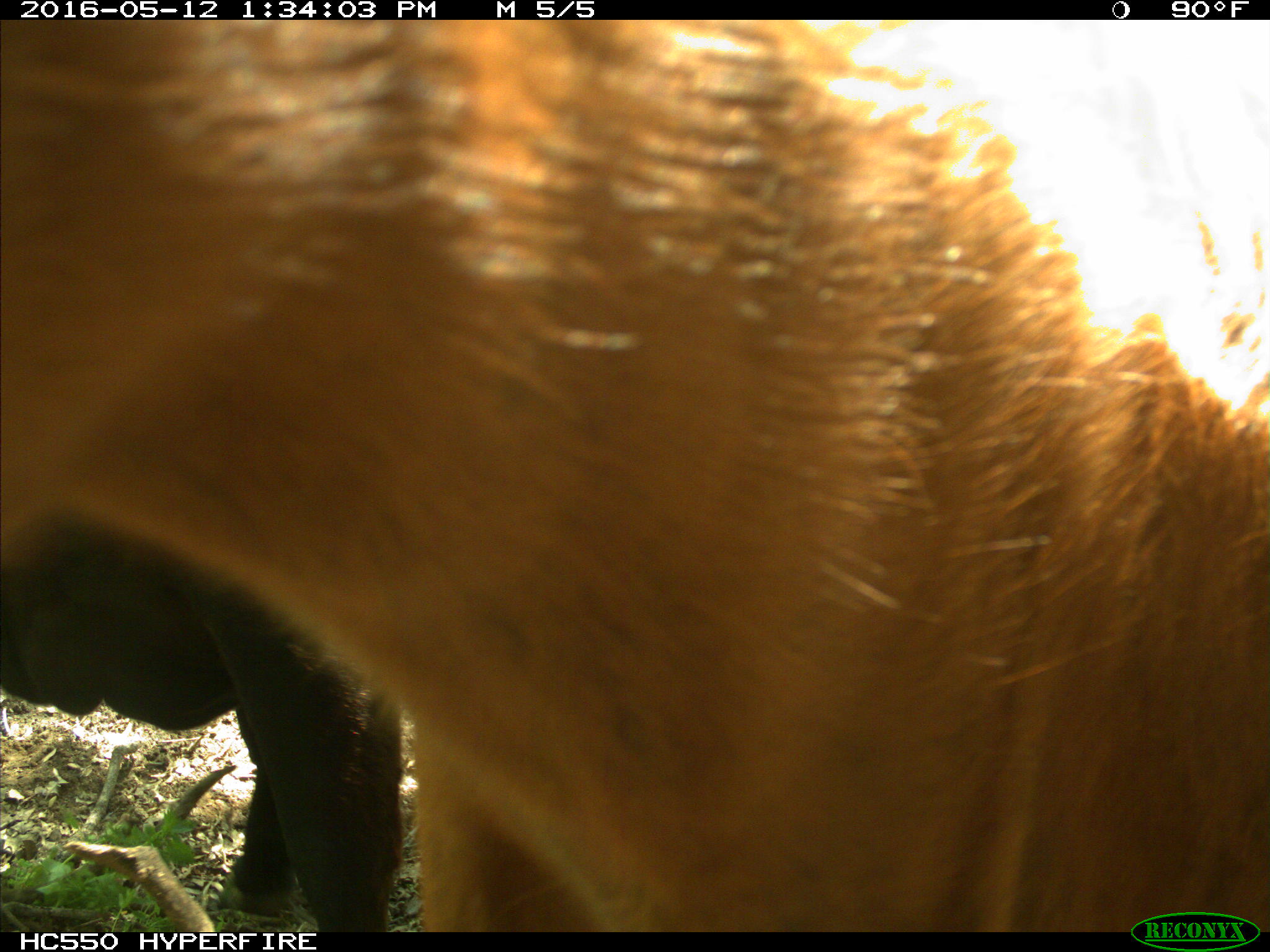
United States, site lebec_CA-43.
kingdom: Animalia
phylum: Chordata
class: Mammalia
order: Artiodactyla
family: Bovidae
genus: Bos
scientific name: Bos taurus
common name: domestic cow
Bos taurus (domestic cow).